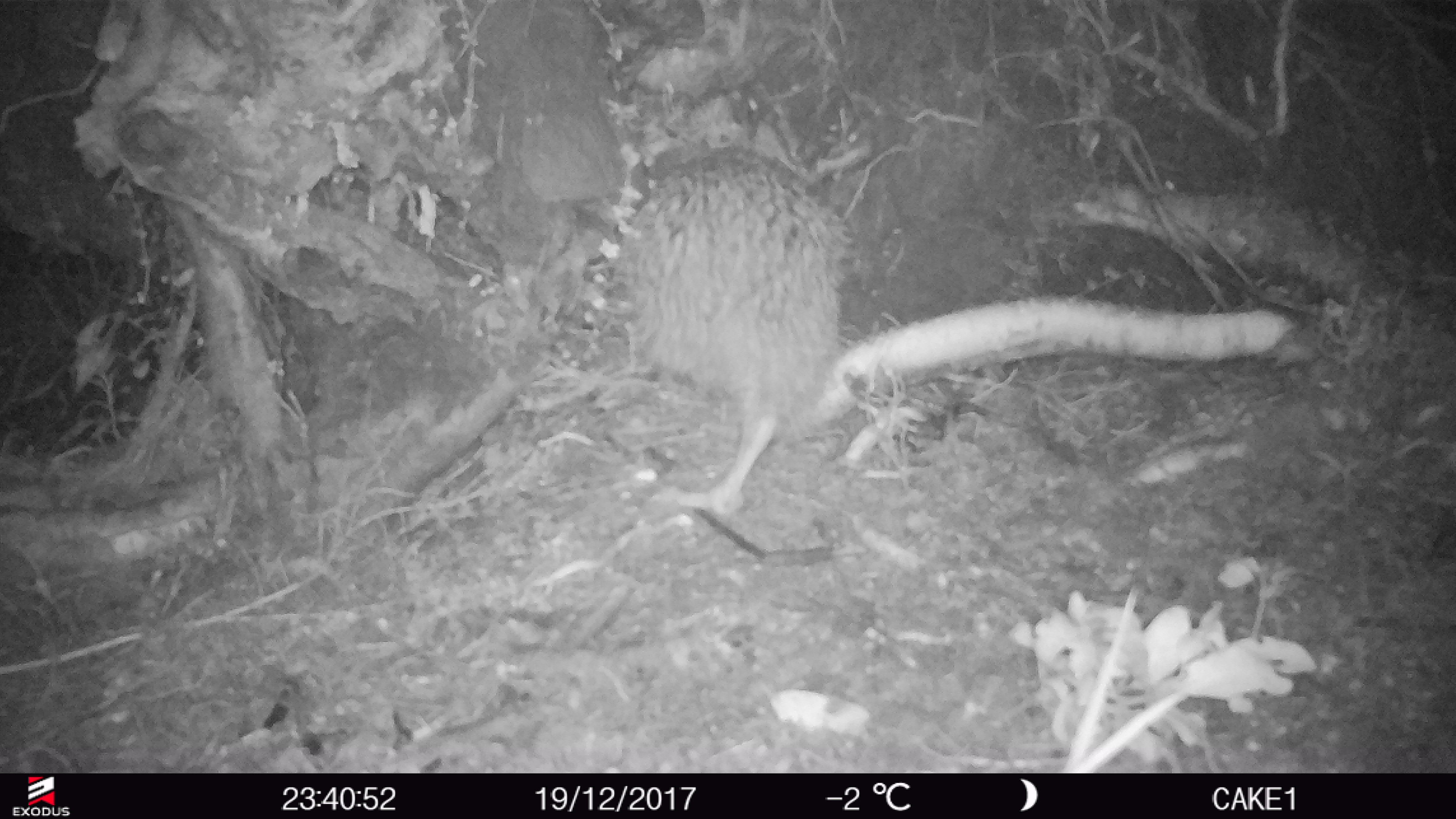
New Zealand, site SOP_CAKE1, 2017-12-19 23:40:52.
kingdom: Animalia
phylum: Chordata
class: Aves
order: Apterygiformes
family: Apterygidae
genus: Apteryx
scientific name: Apteryx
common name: kiwi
Kiwi (Apteryx).